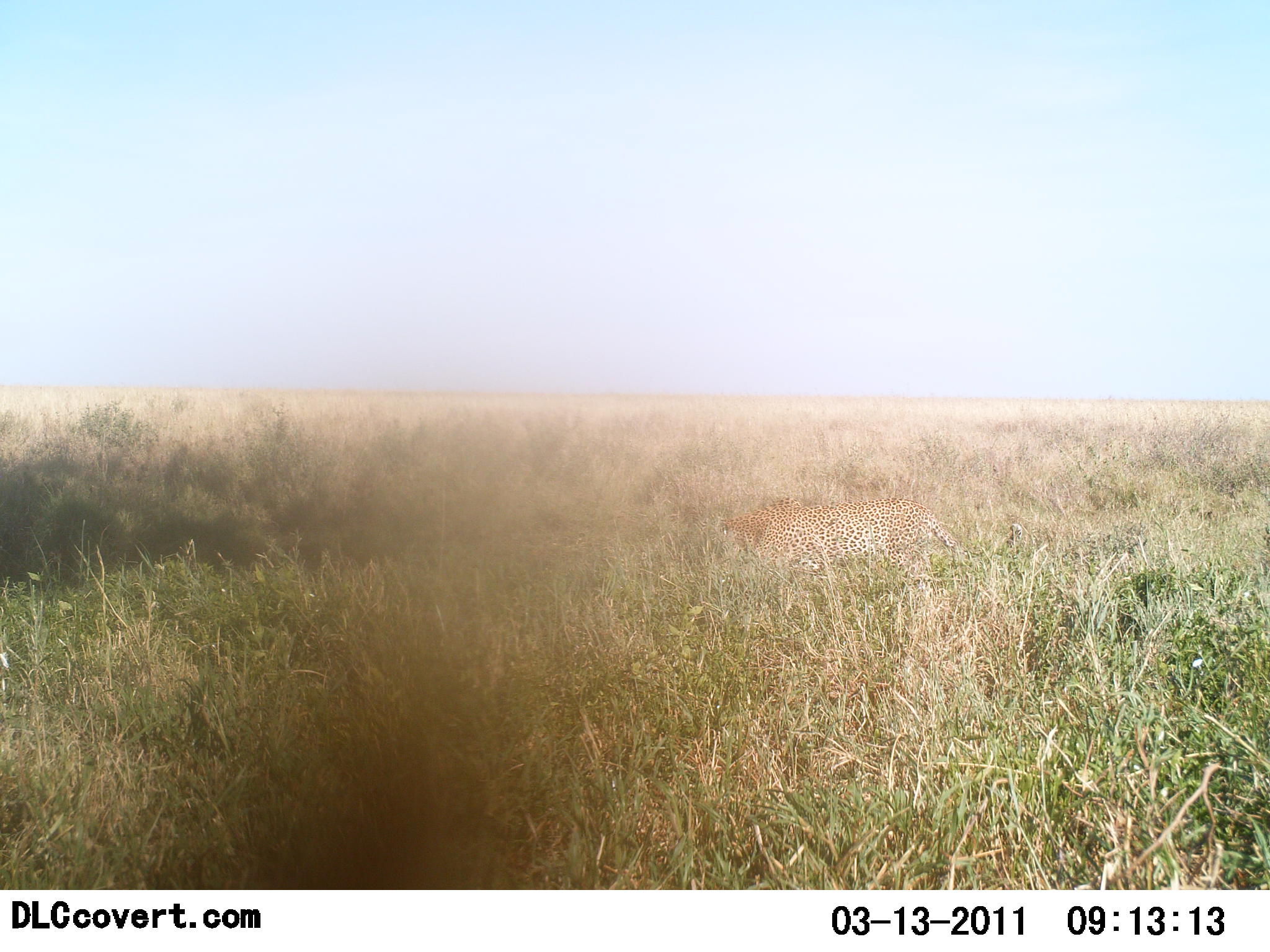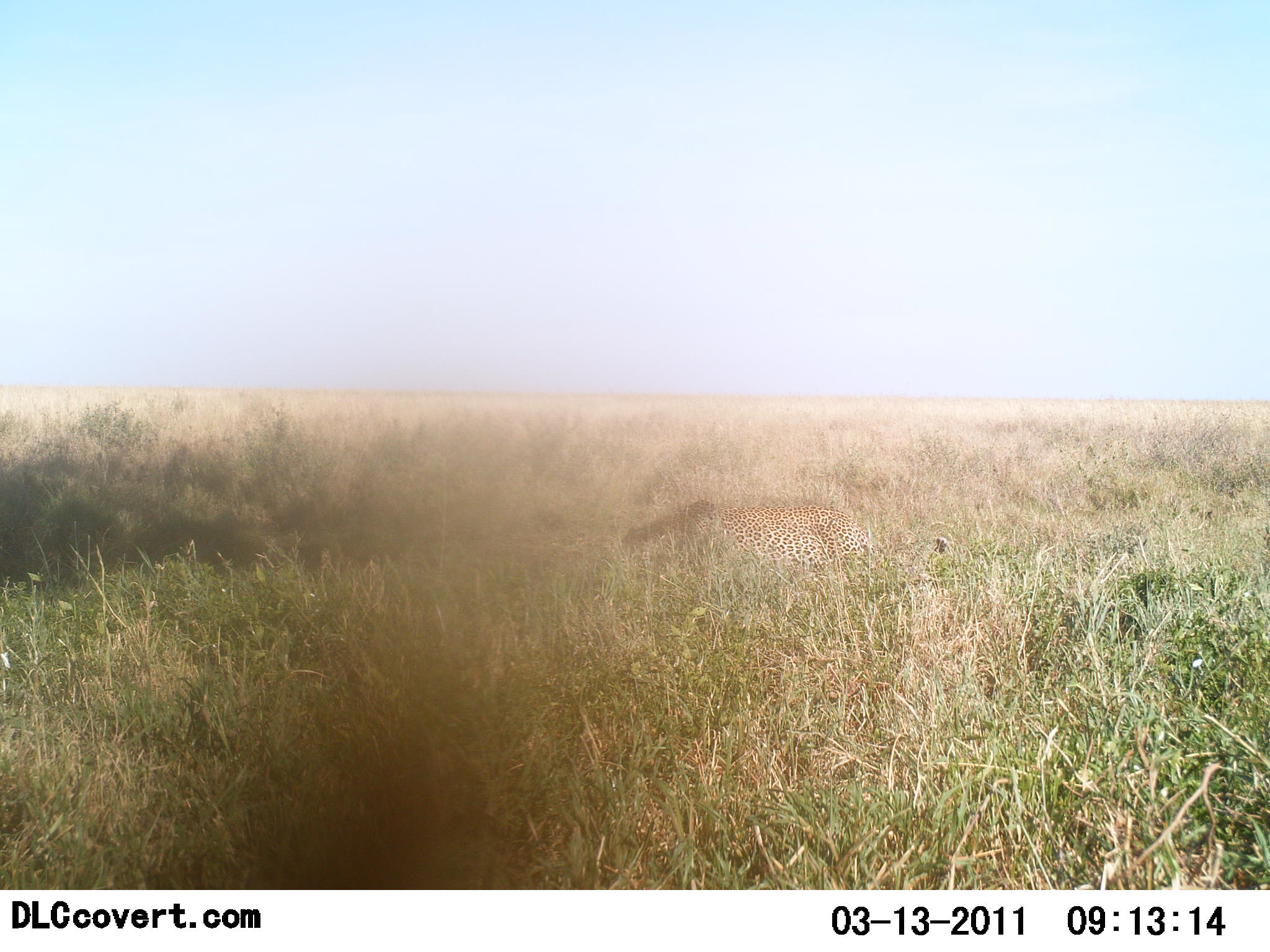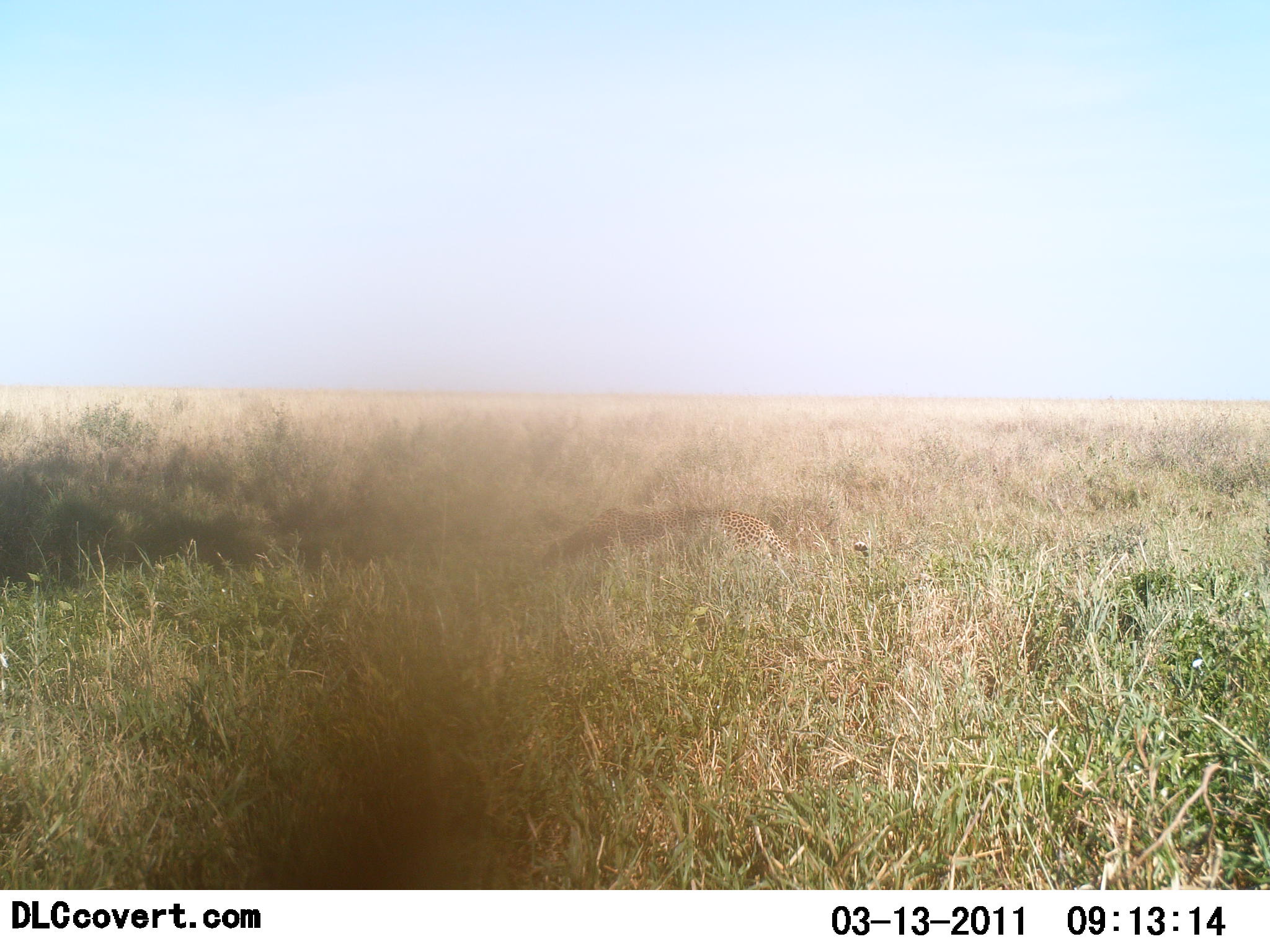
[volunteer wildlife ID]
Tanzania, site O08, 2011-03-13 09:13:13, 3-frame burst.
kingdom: Animalia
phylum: Chordata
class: Mammalia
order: Carnivora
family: Felidae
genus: Acinonyx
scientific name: Acinonyx jubatus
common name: cheetah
Cheetah (Acinonyx jubatus), count 1. Behavior (volunteer vote fractions): standing 0%, resting 0%, moving 100%, interacting 20%. Young present (vote fraction): 0%. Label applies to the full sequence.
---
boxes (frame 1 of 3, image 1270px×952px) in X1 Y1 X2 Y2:
animal: 713 494 960 614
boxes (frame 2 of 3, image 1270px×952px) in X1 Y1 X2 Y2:
animal: 620 498 867 593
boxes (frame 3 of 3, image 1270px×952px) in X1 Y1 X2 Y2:
animal: 538 505 816 591